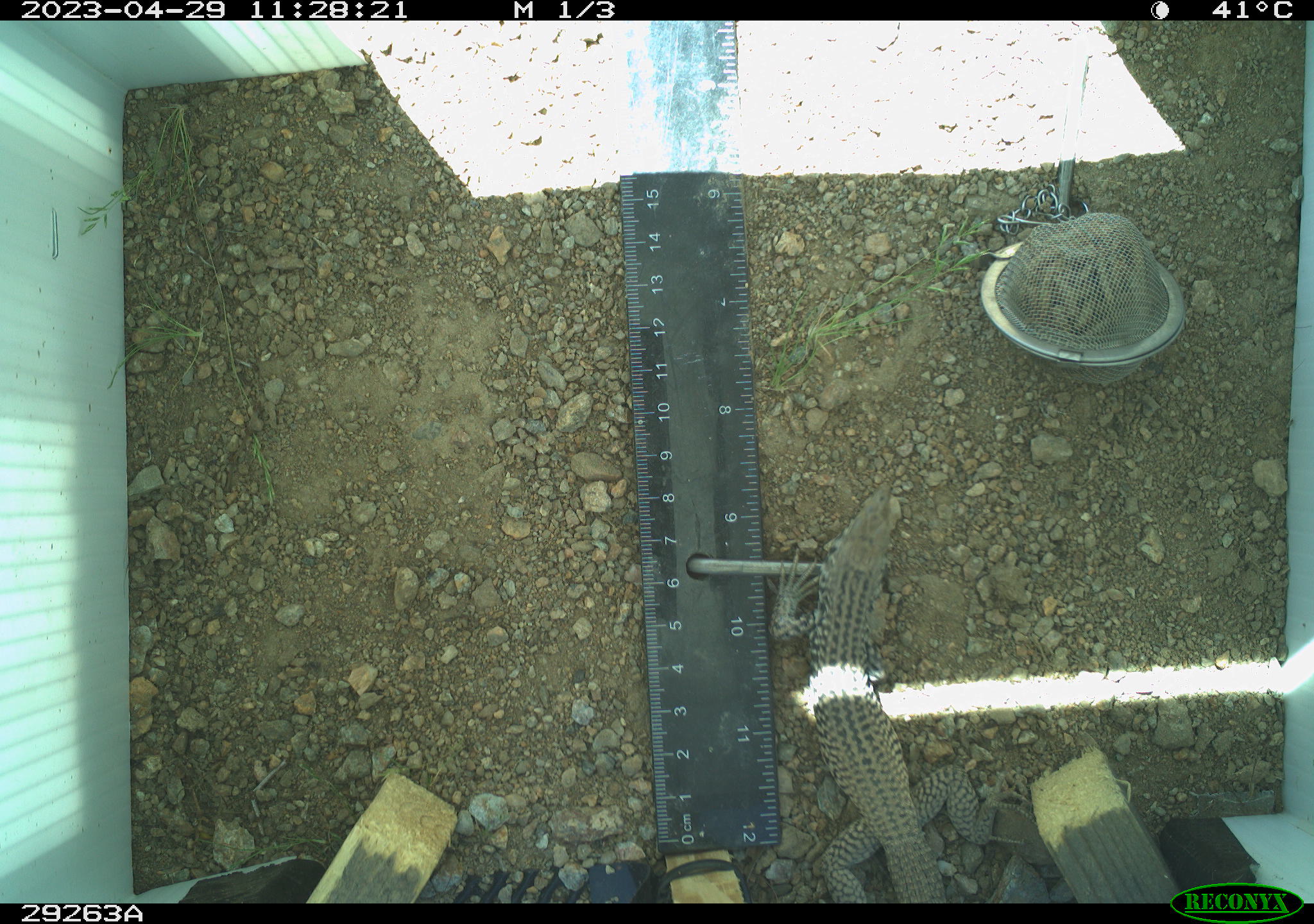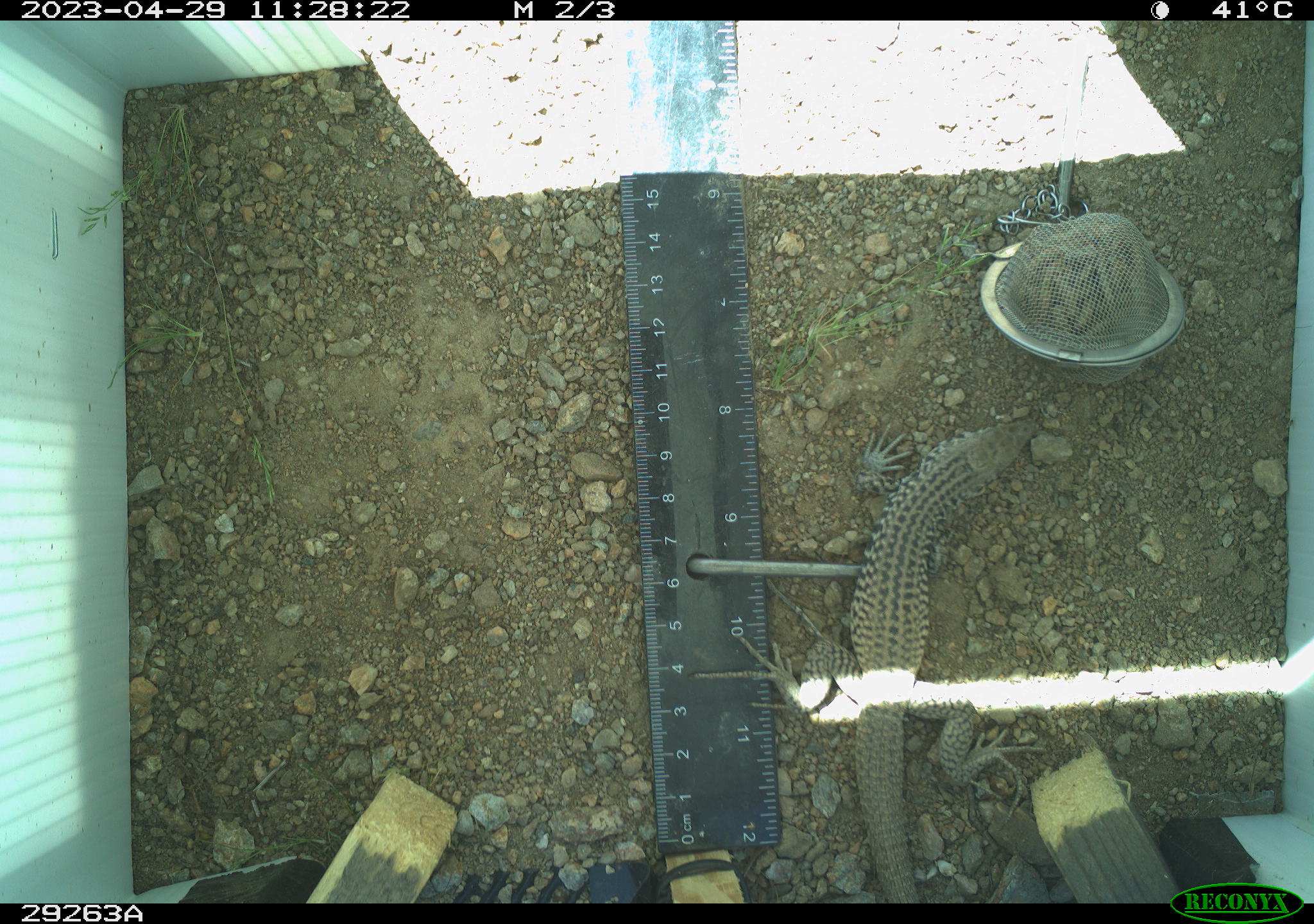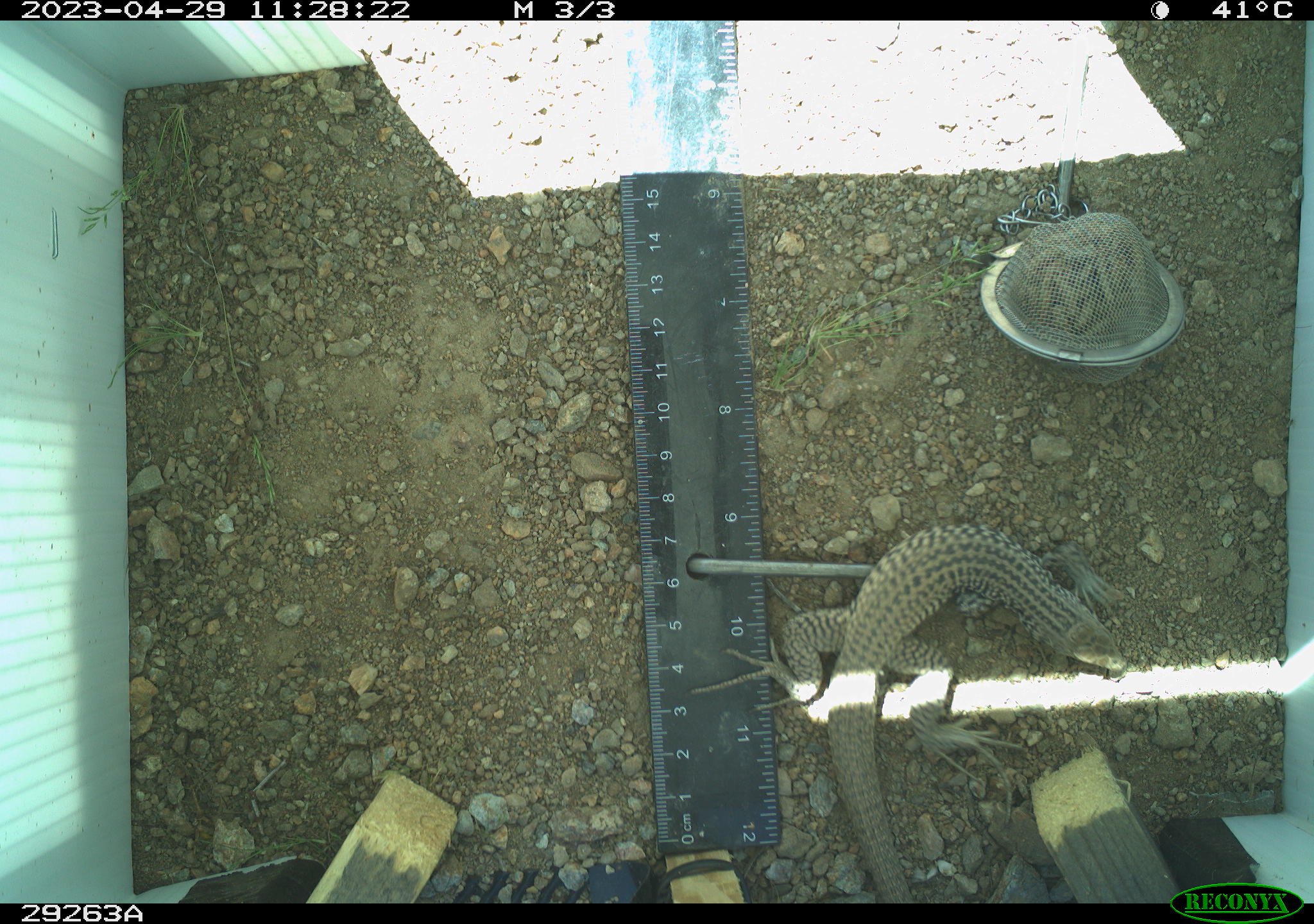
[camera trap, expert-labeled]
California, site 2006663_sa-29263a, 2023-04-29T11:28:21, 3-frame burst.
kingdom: Animalia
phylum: Chordata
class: Reptilia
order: Squamata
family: Teiidae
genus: Aspidoscelis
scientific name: Aspidoscelis tigris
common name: western whiptail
Western whiptail (Aspidoscelis tigris).